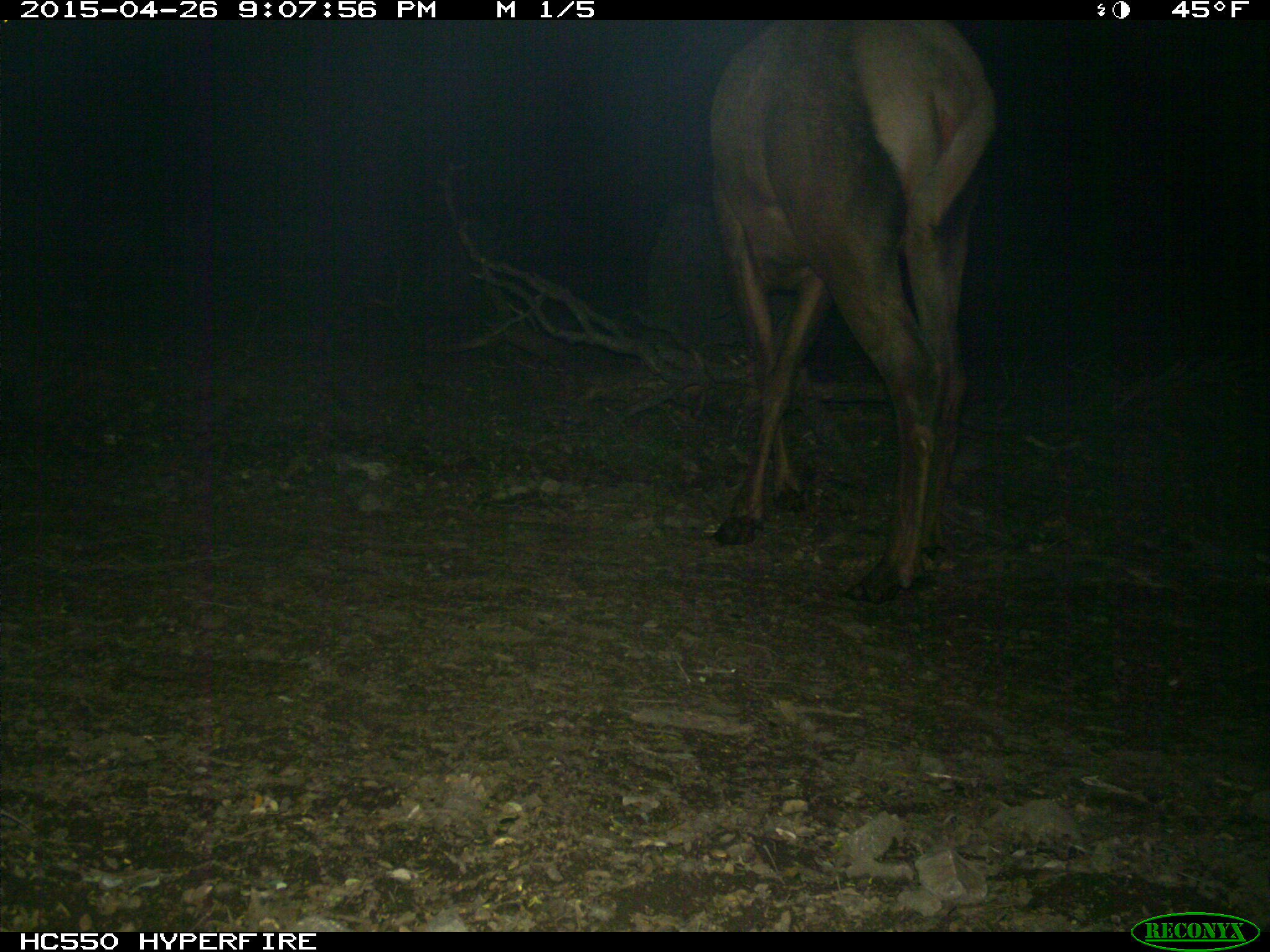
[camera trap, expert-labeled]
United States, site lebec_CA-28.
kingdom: Animalia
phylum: Chordata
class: Mammalia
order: Artiodactyla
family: Cervidae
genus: Cervus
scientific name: Cervus canadensis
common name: elk